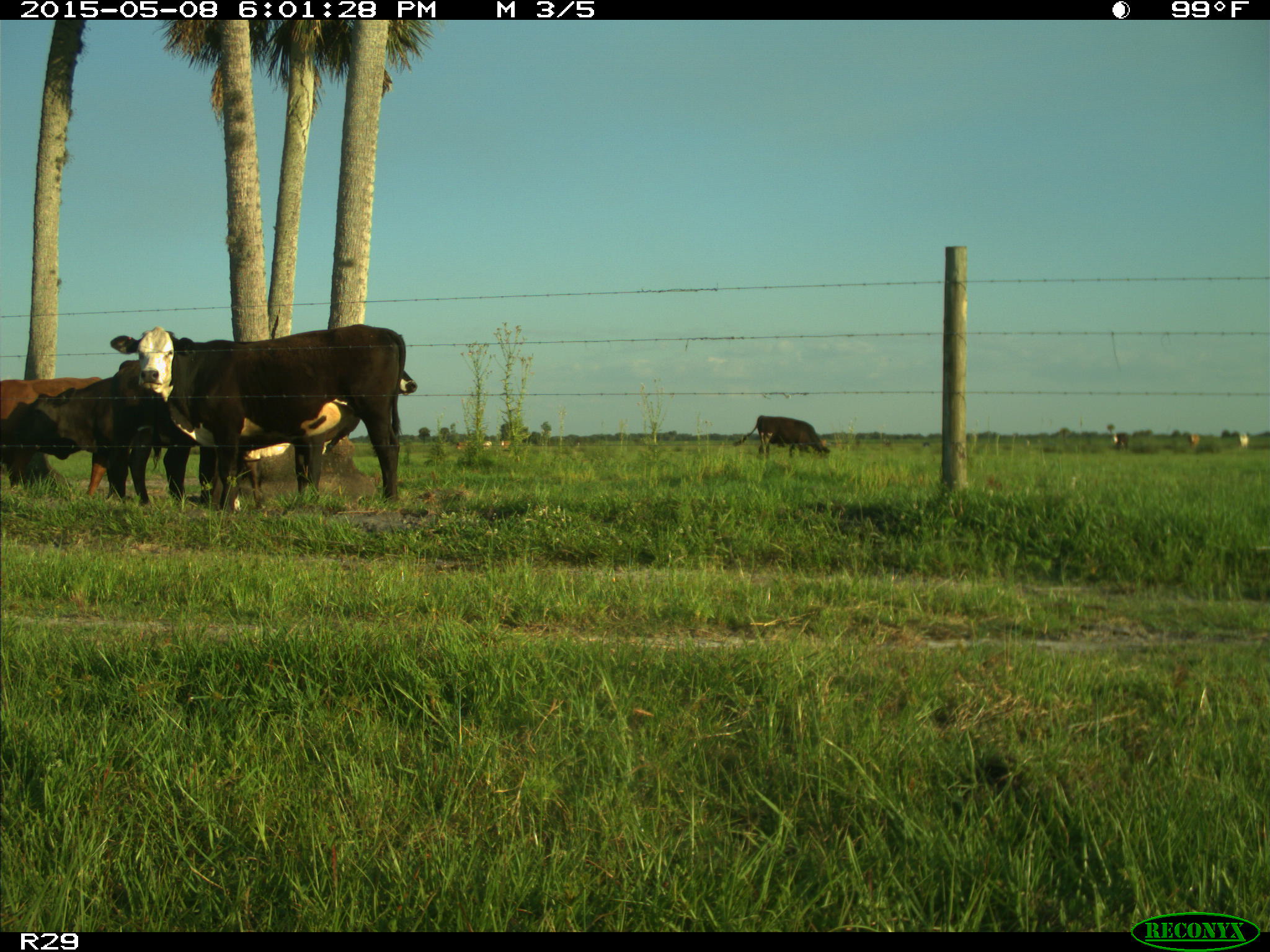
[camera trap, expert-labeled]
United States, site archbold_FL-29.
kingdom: Animalia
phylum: Chordata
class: Mammalia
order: Artiodactyla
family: Bovidae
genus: Bos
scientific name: Bos taurus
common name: domestic cow